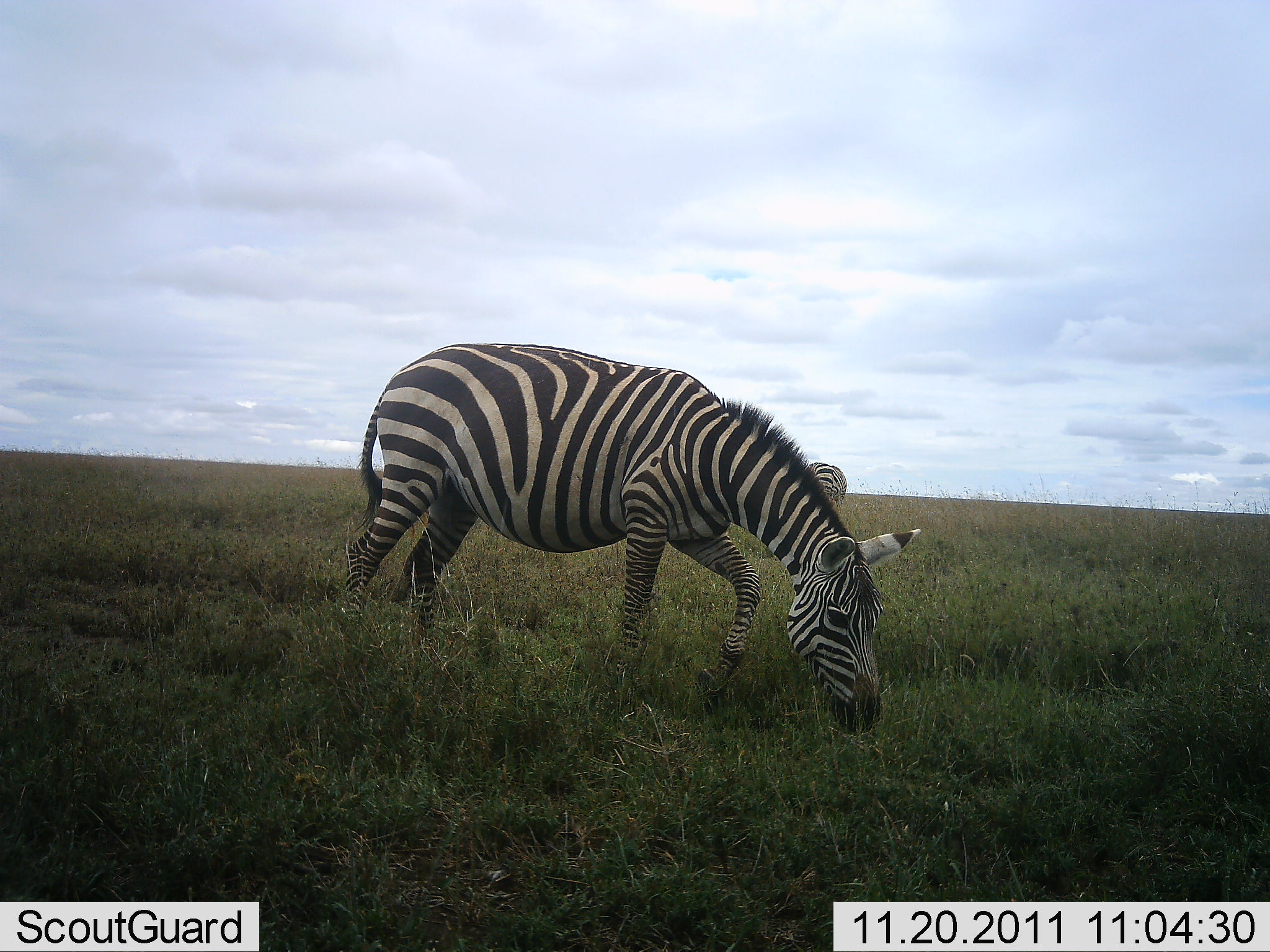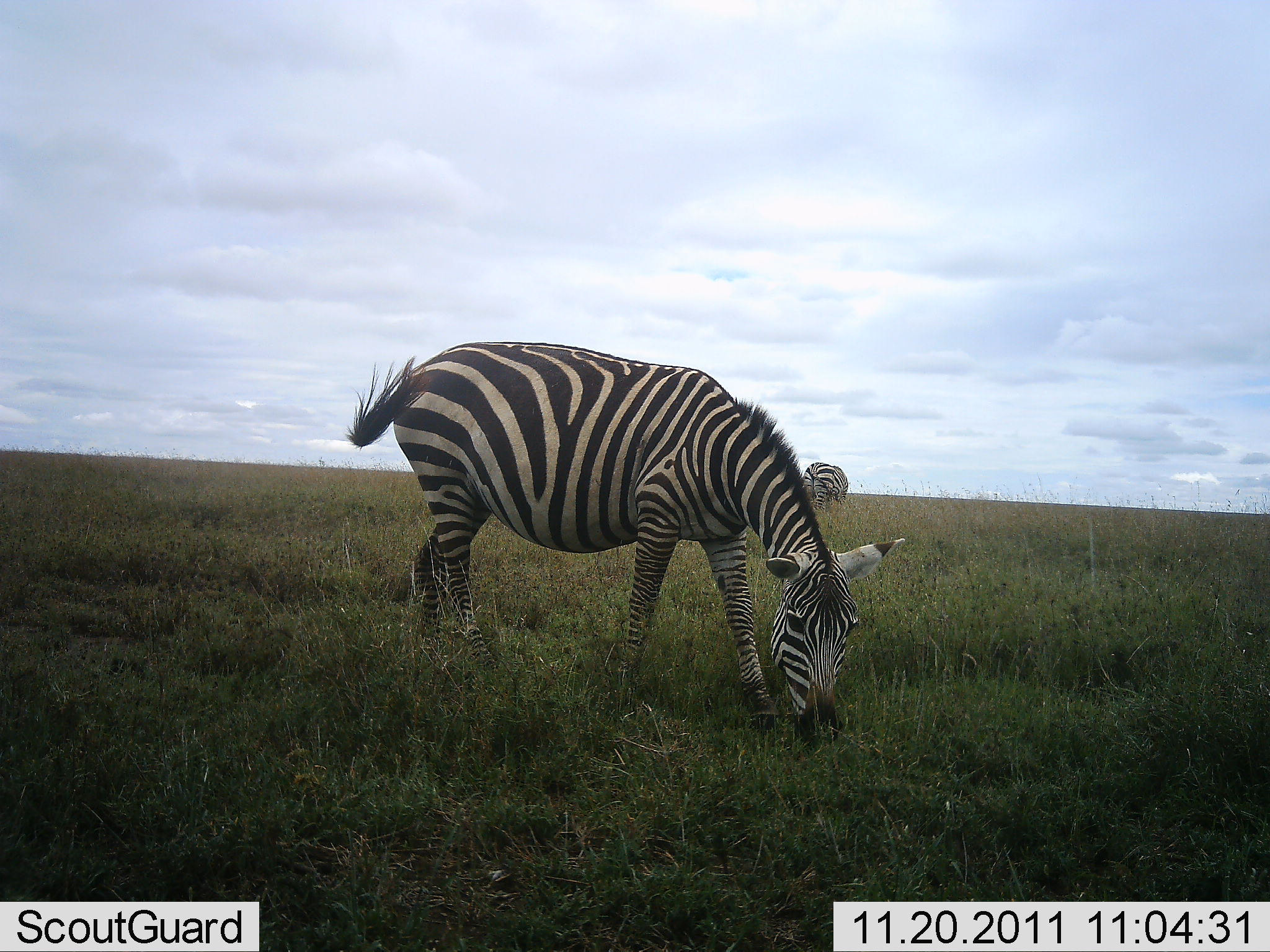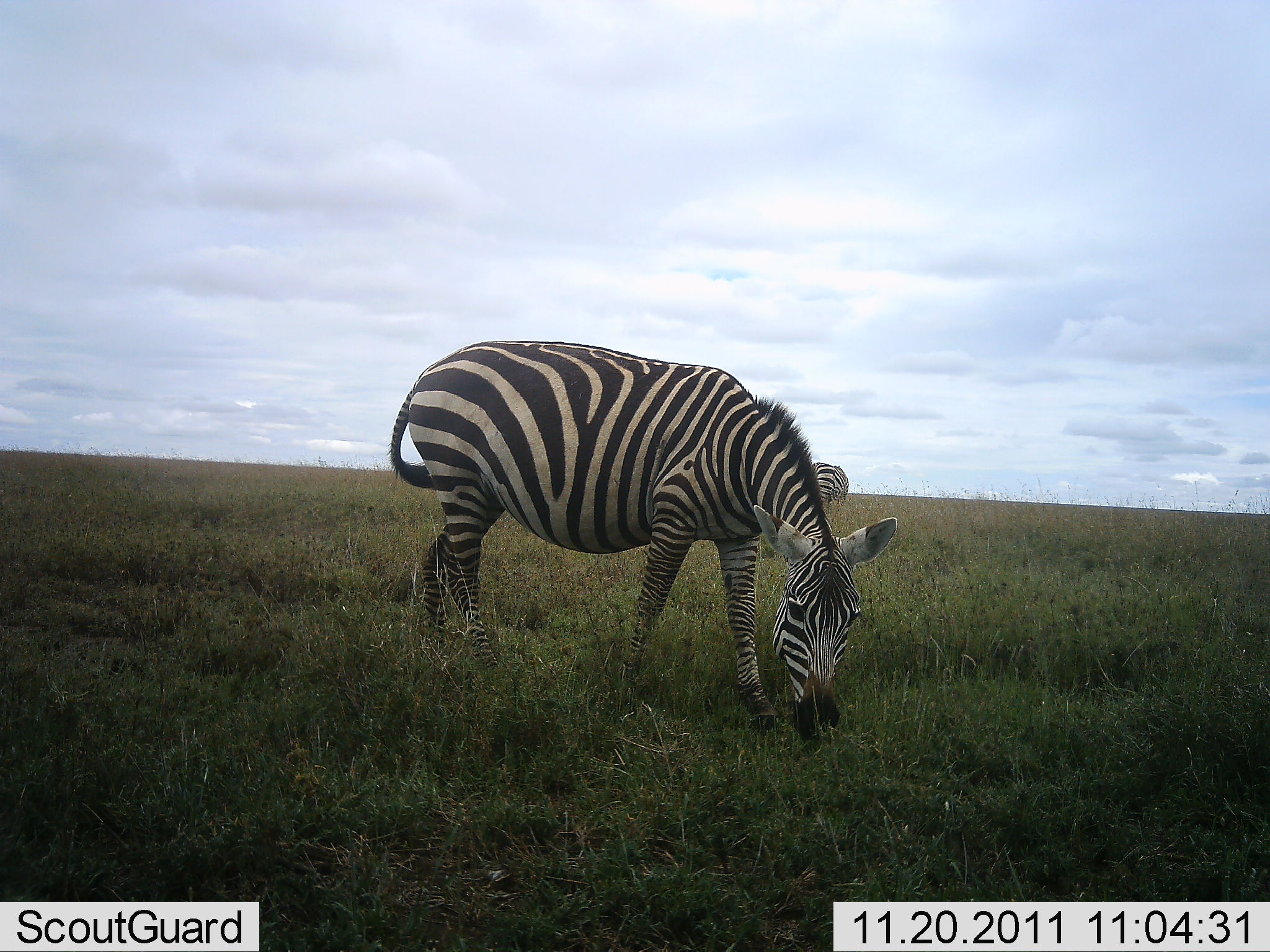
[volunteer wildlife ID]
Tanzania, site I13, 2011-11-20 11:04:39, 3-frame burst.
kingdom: Animalia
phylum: Chordata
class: Mammalia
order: Perissodactyla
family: Equidae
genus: Equus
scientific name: Equus quagga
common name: plains zebra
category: zebra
Zebra (plains zebra) (Equus quagga), count 2. Behavior (volunteer vote fractions): standing 29%, resting 0%, moving 0%, interacting 0%. Young present (vote fraction): 0%. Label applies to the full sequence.